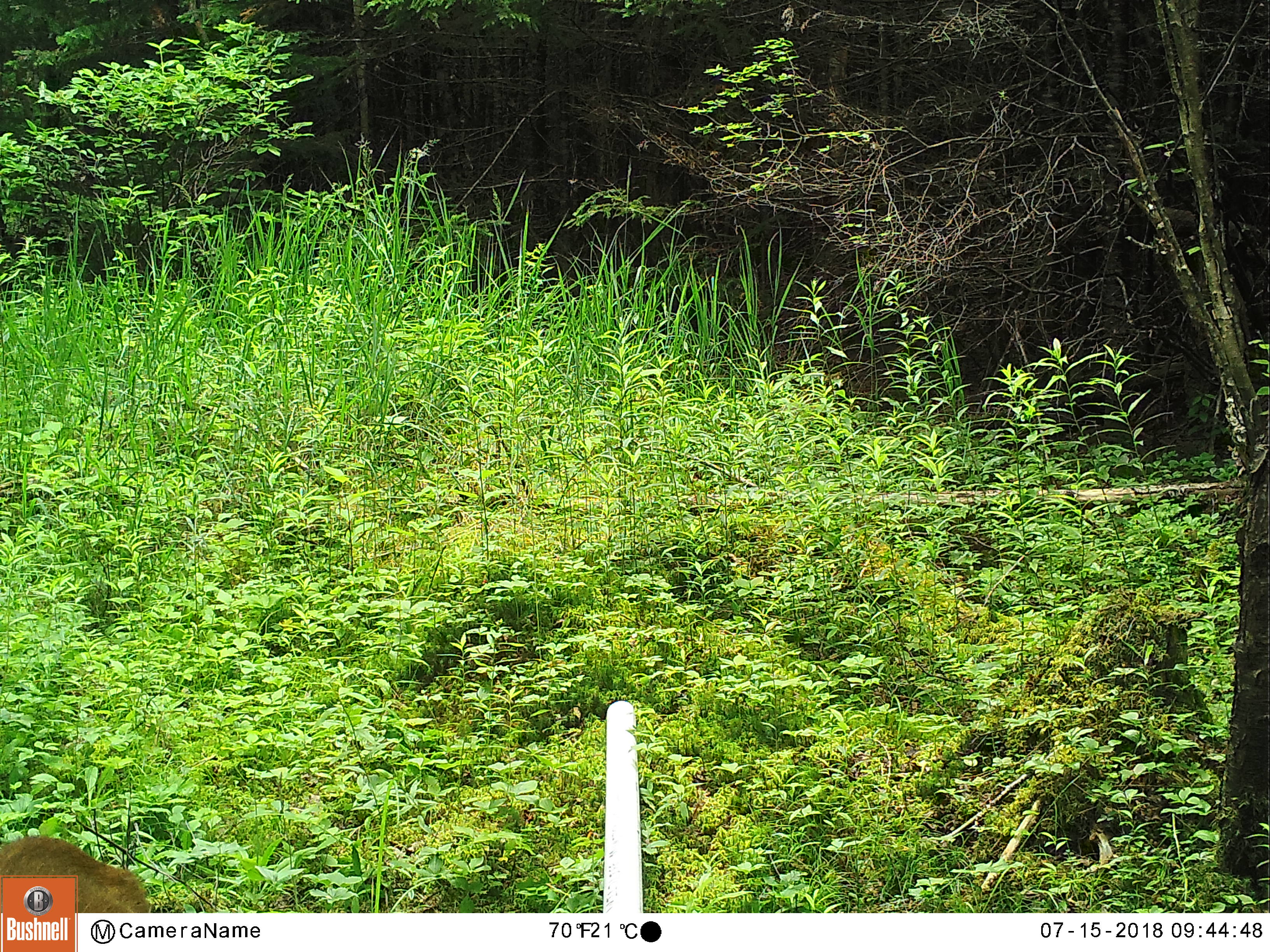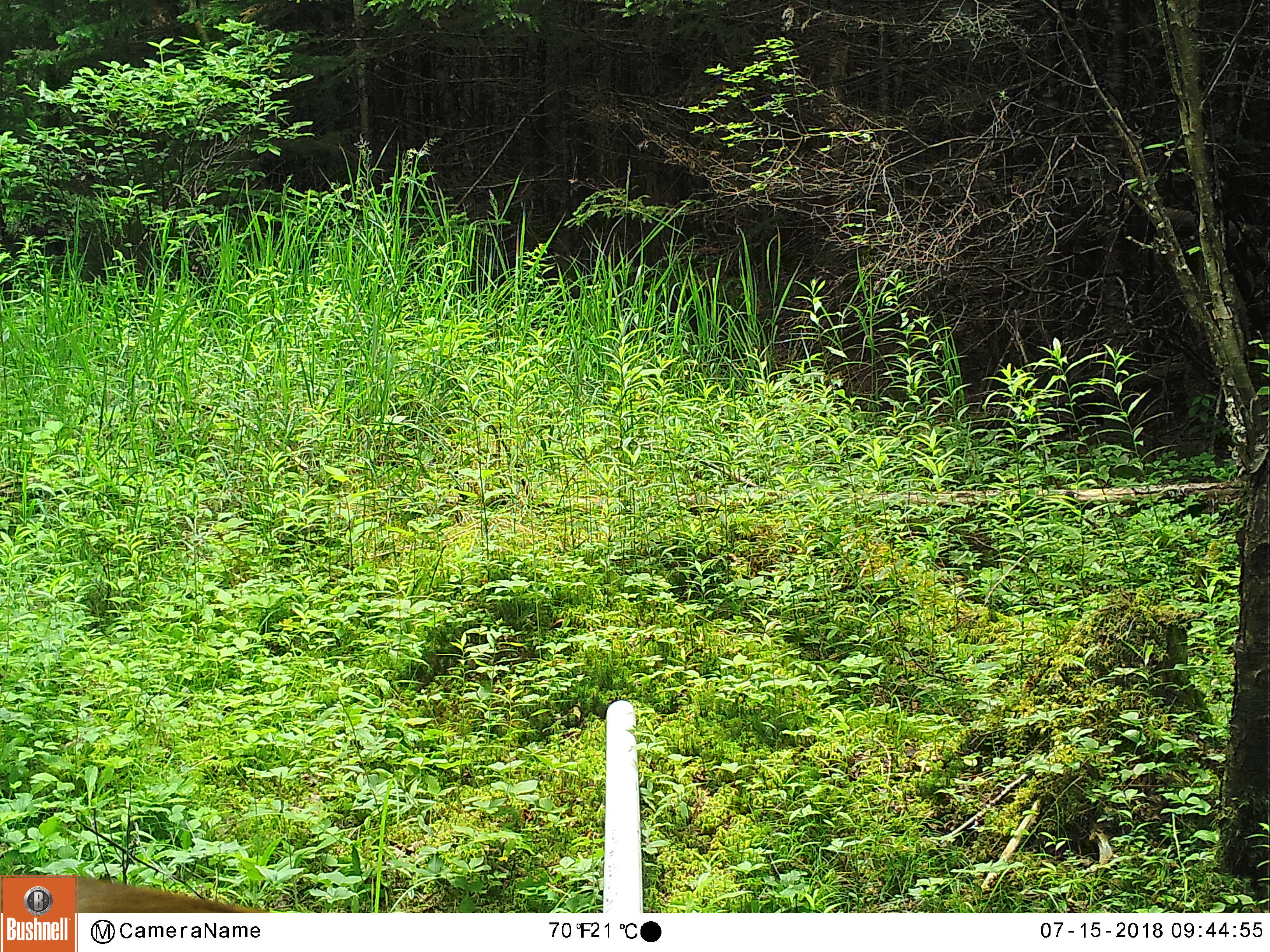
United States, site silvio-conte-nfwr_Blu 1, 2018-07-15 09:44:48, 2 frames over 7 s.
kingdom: Animalia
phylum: Chordata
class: Mammalia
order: Artiodactyla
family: Cervidae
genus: Odocoileus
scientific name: Odocoileus virginianus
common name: white-tailed deer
White-tailed deer (Odocoileus virginianus).